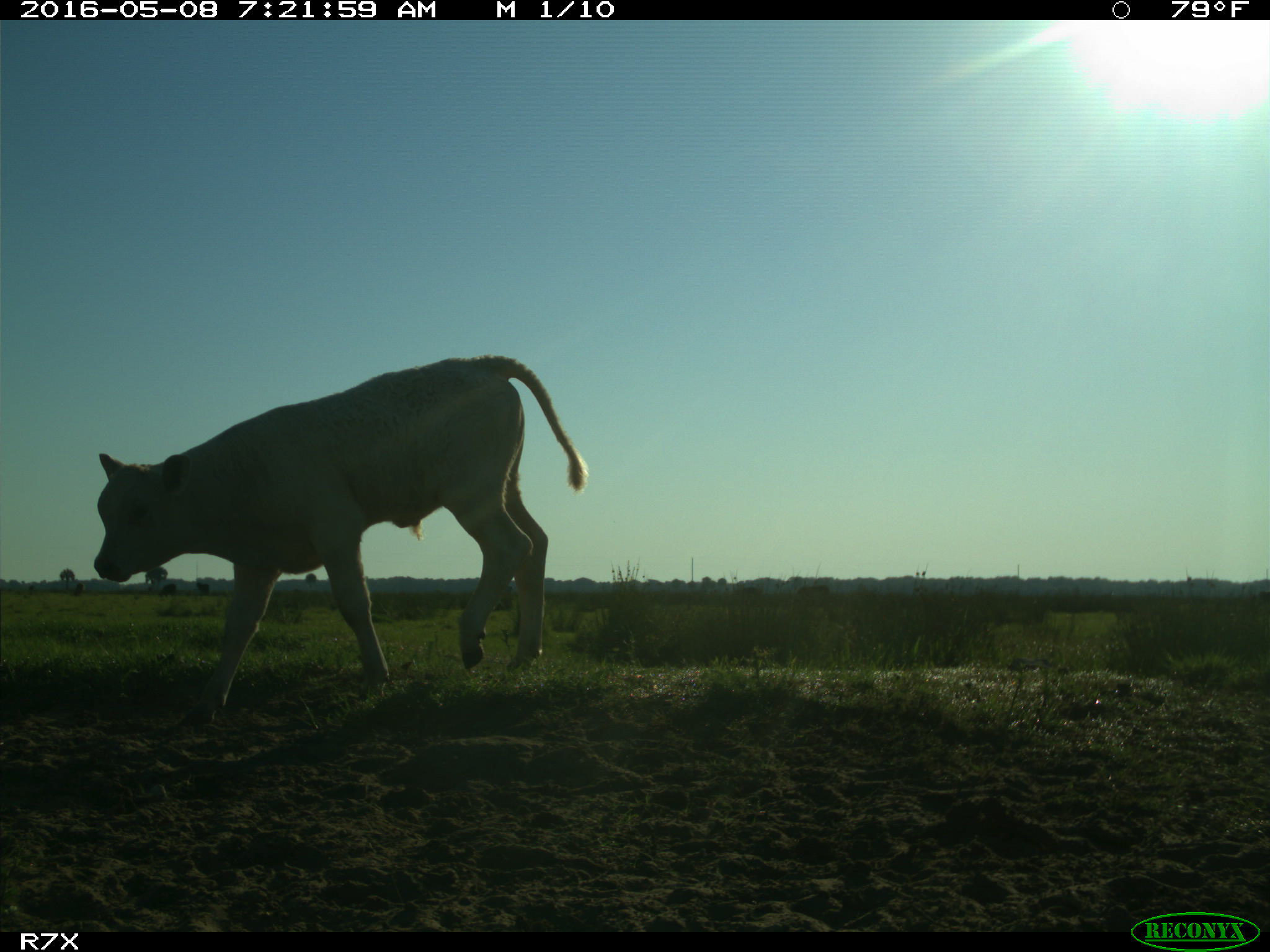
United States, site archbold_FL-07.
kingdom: Animalia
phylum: Chordata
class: Mammalia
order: Artiodactyla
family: Bovidae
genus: Bos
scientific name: Bos taurus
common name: domestic cow